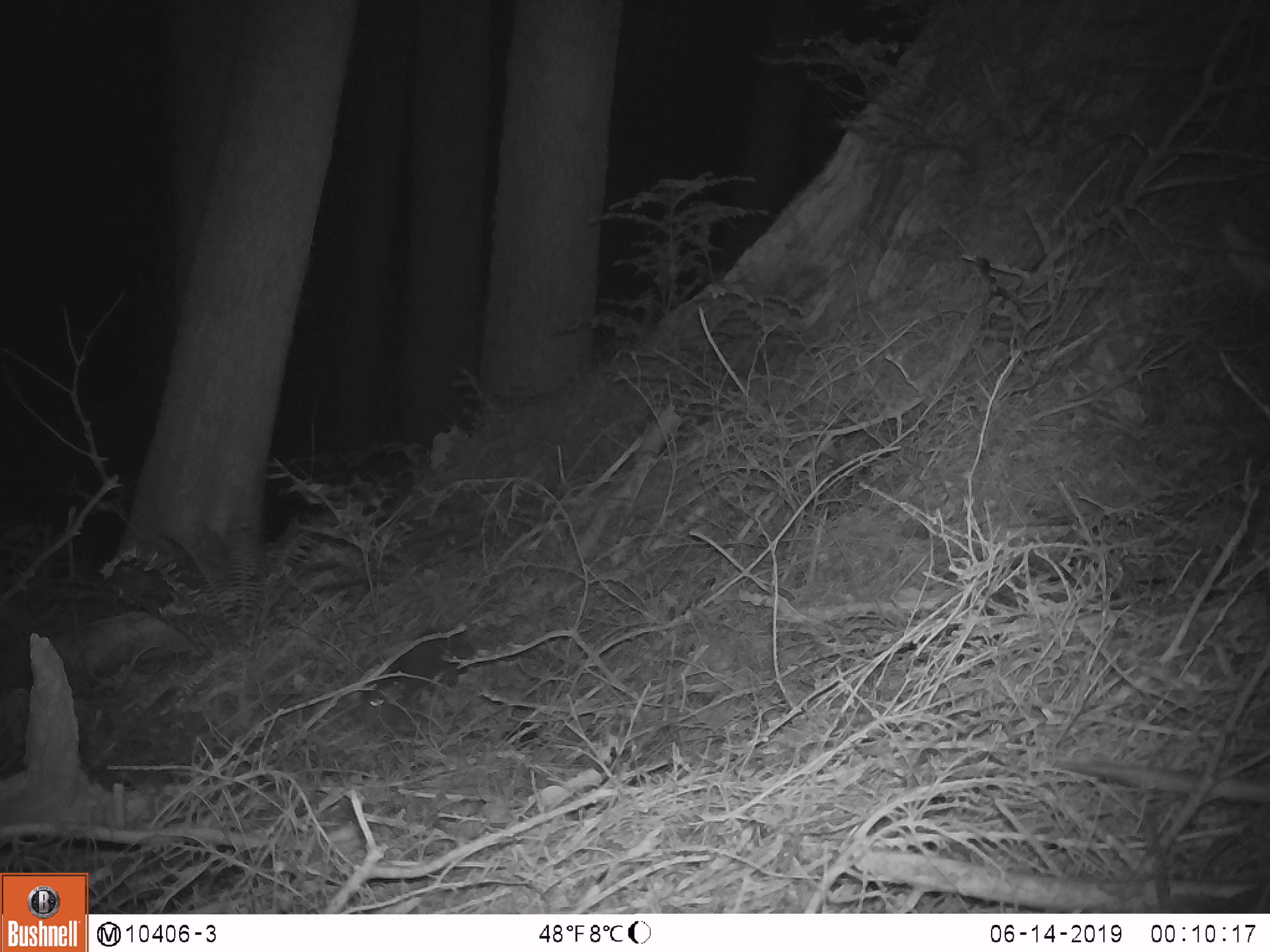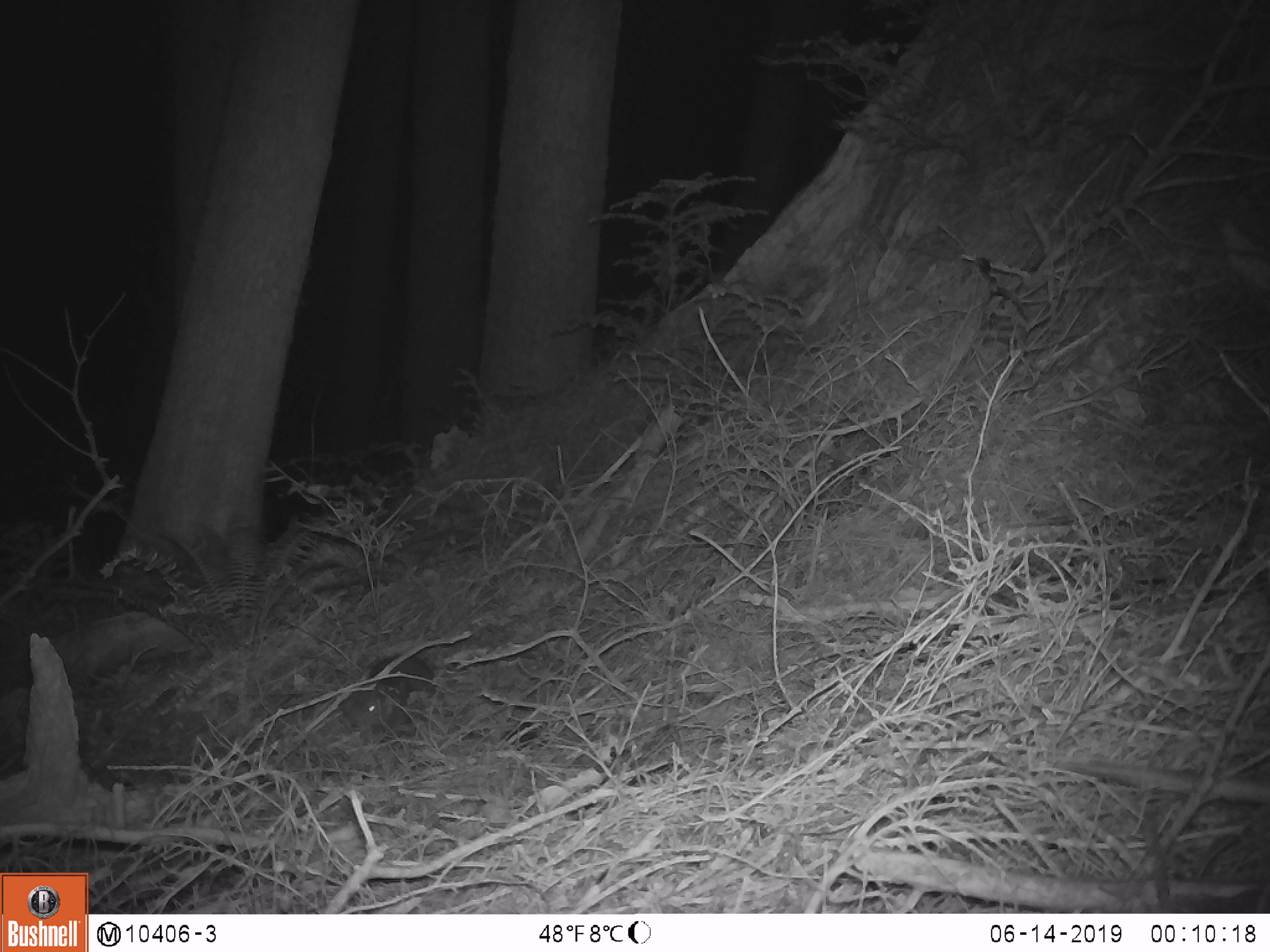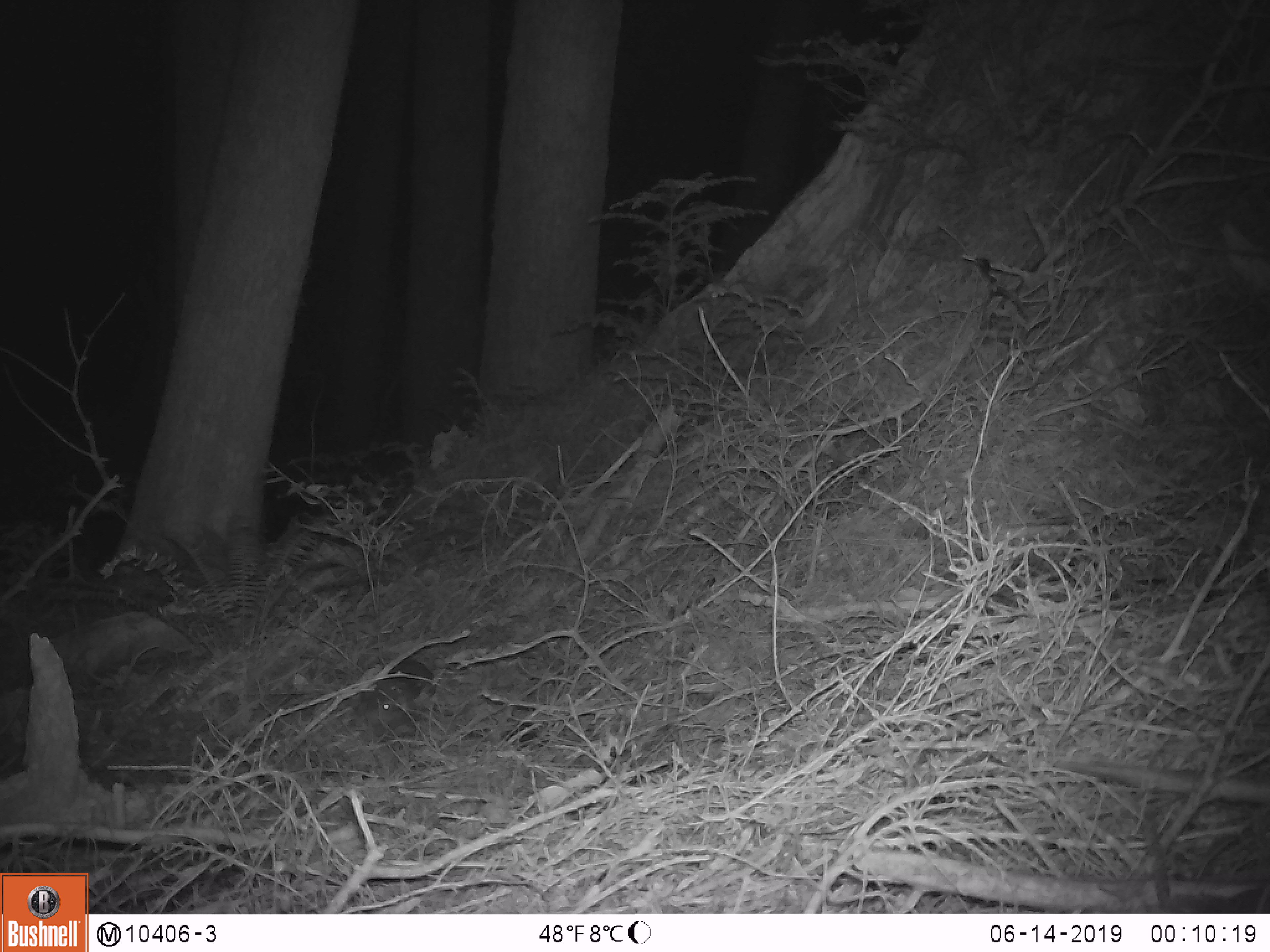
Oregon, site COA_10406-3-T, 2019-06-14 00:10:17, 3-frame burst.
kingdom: Animalia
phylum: Chordata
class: Mammalia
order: Rodentia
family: Aplodontiidae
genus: Aplodontia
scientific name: Aplodontia rufa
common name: mountain beaver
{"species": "mountain beaver (Aplodontia rufa)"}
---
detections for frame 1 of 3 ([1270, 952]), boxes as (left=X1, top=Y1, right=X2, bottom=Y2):
mountain beaver: (left=363, top=631, right=471, bottom=711)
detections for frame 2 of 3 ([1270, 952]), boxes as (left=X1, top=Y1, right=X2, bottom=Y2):
mountain beaver: (left=346, top=657, right=432, bottom=733)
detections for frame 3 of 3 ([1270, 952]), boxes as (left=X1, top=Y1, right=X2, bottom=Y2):
mountain beaver: (left=358, top=655, right=438, bottom=729)